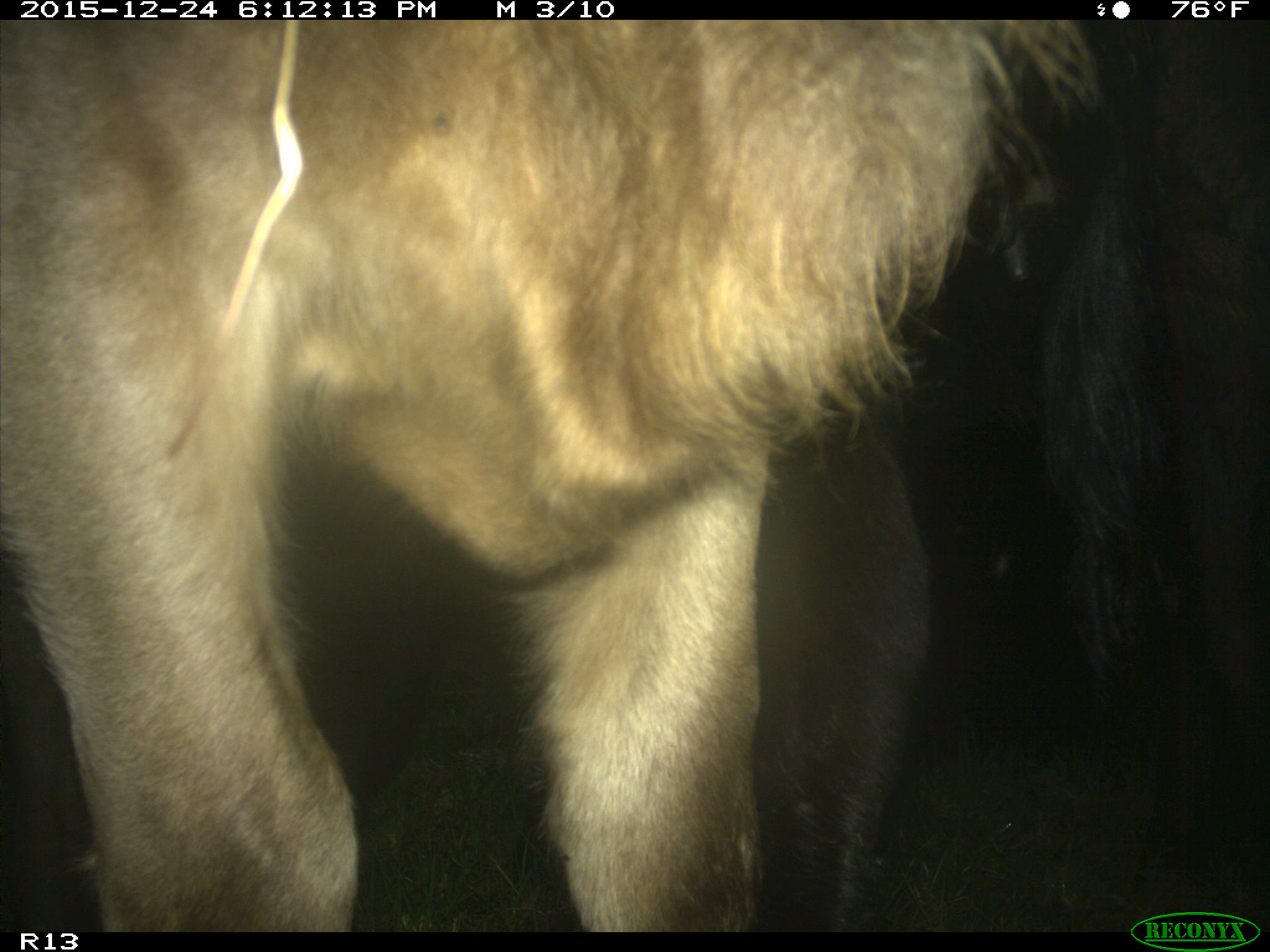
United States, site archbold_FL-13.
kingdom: Animalia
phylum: Chordata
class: Mammalia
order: Artiodactyla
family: Bovidae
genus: Bos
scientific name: Bos taurus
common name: domestic cow